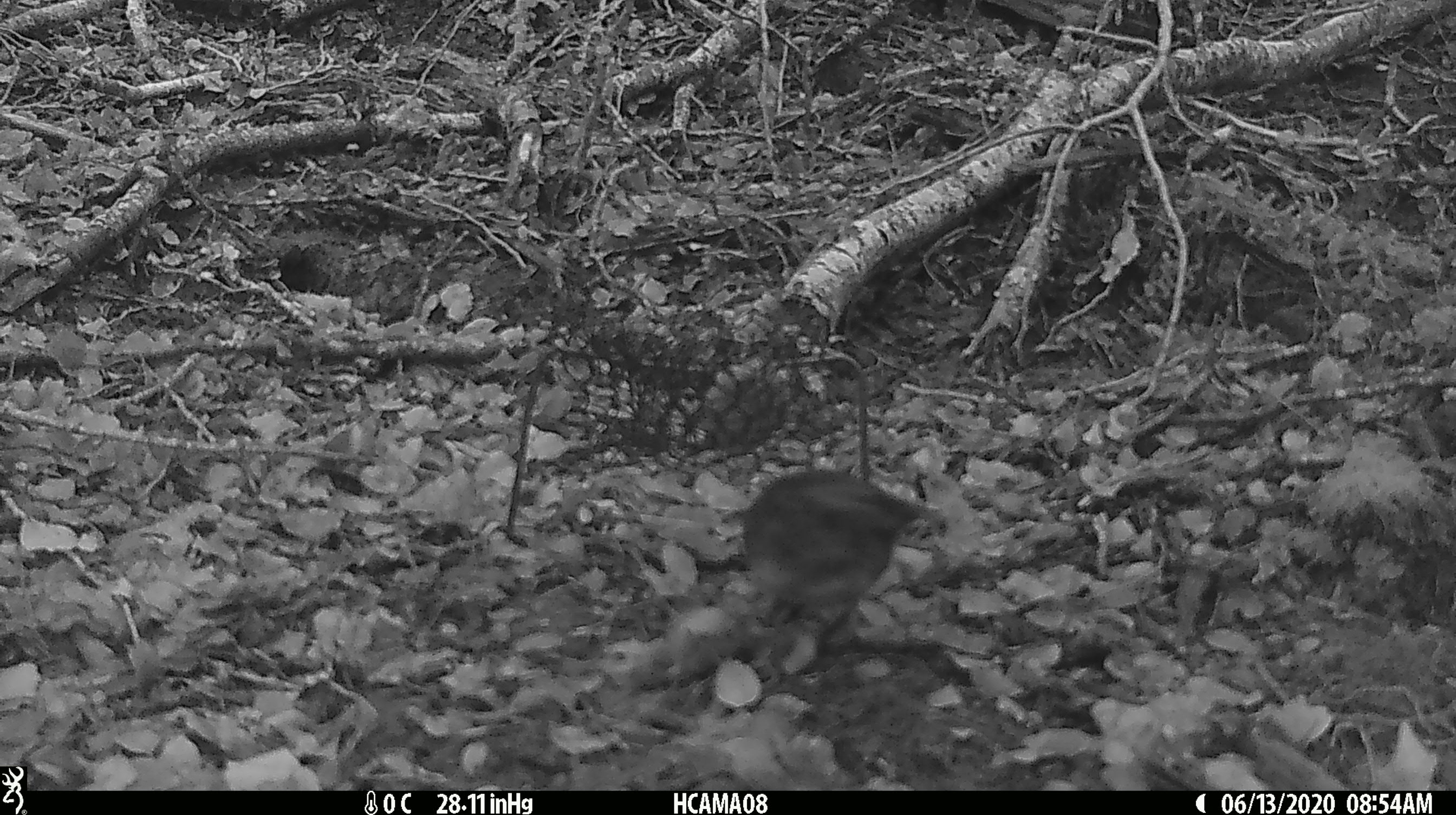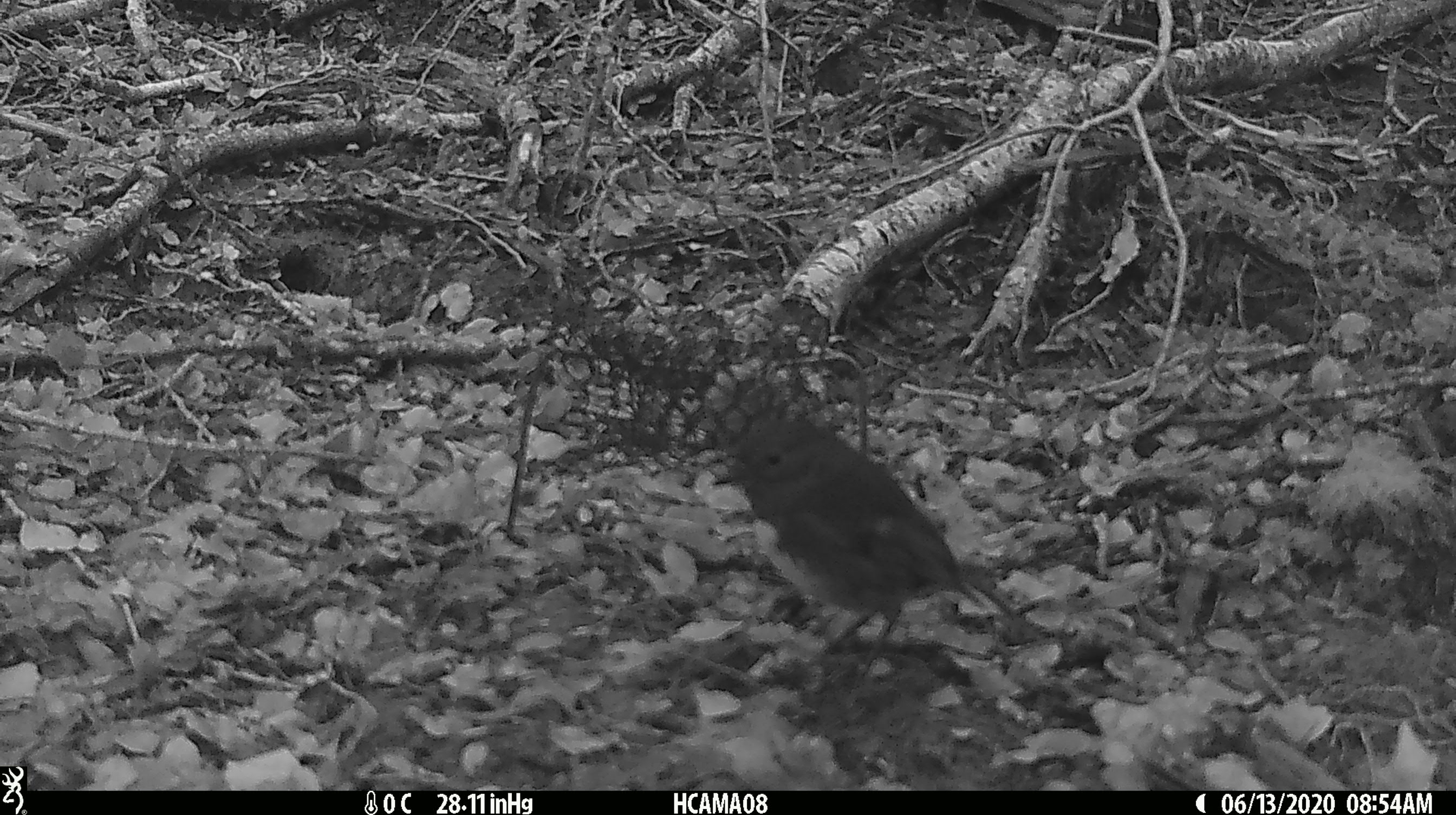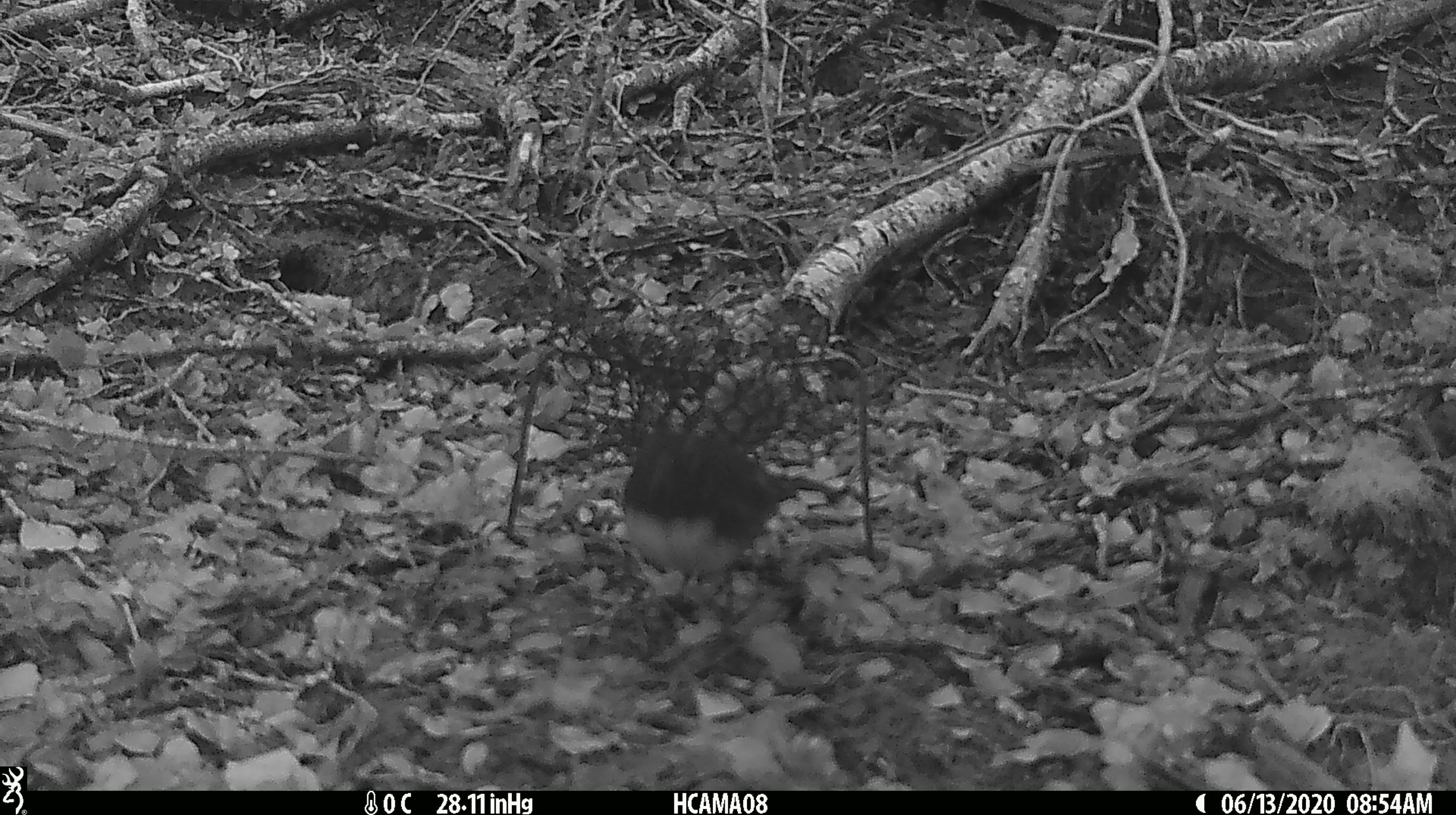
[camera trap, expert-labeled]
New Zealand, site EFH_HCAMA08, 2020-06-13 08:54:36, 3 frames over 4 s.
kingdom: Animalia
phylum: Chordata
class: Aves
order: Passeriformes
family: Petroicidae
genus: Petroica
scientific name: Petroica australis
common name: new zealand robin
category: robin